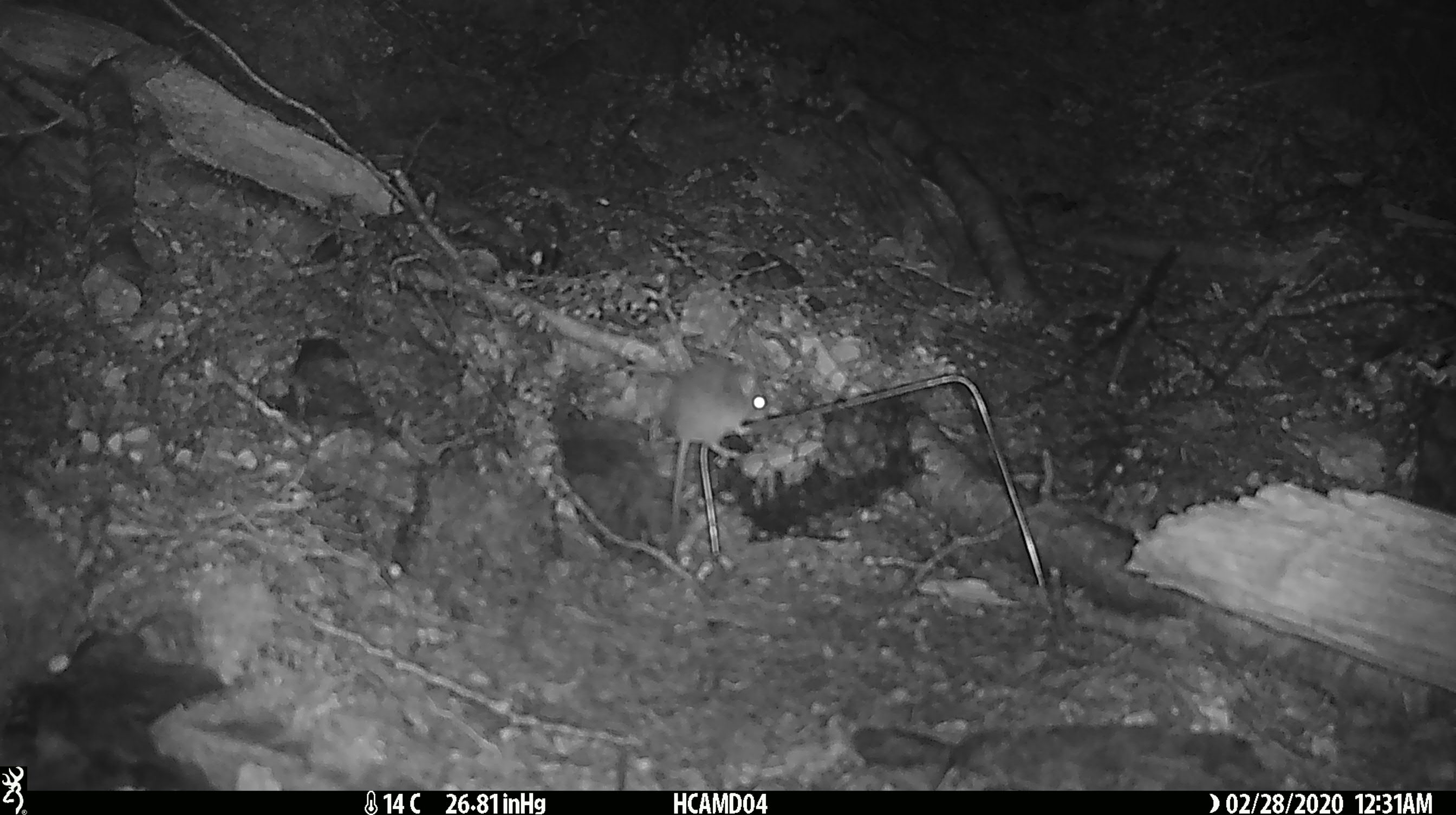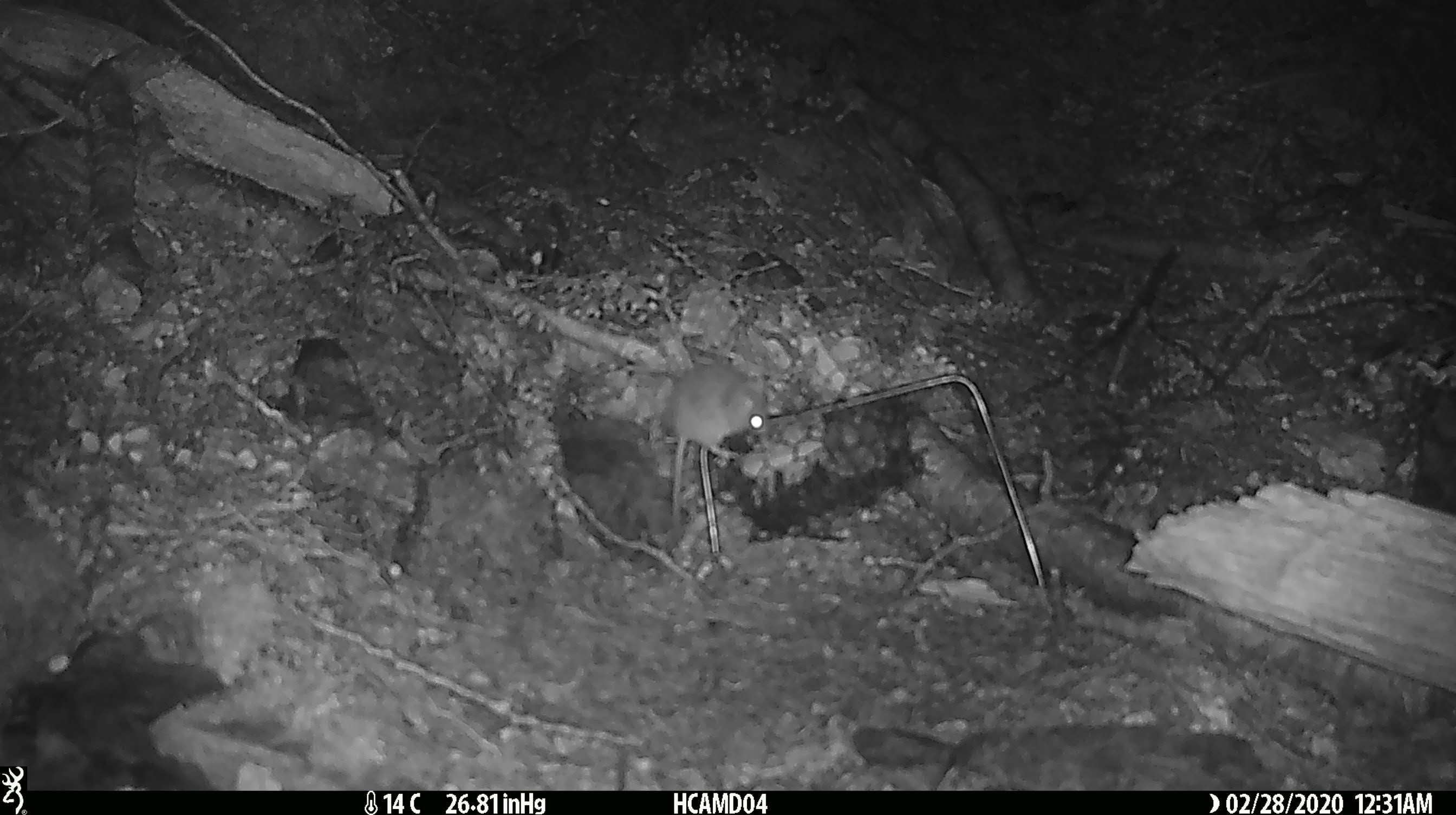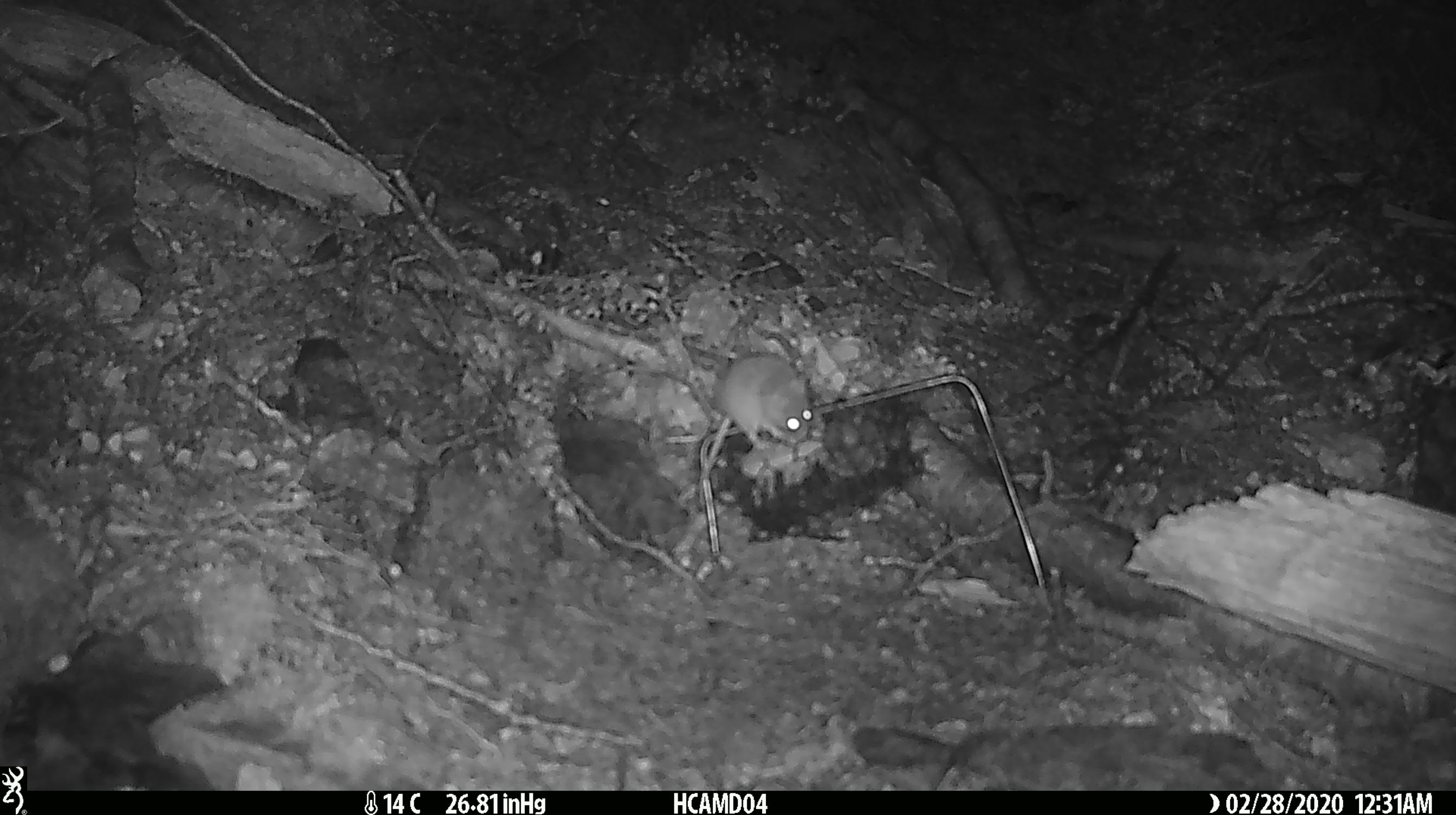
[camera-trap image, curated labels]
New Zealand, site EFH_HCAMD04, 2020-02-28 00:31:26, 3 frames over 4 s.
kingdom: Animalia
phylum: Chordata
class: Mammalia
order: Rodentia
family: Muridae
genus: Mus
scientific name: Mus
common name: mouse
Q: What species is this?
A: Mouse (Mus).